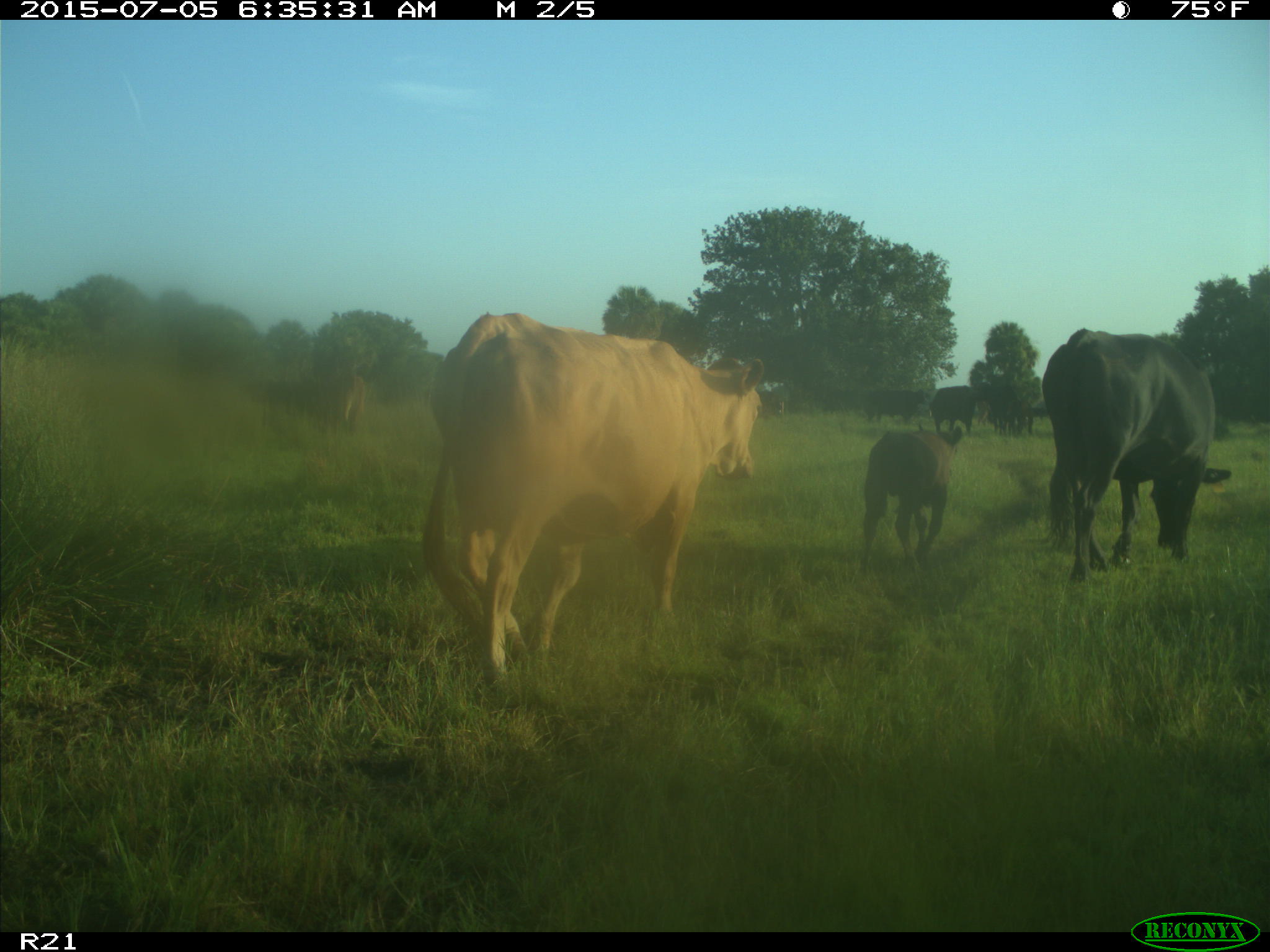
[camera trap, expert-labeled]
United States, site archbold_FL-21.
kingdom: Animalia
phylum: Chordata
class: Mammalia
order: Artiodactyla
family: Bovidae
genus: Bos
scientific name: Bos taurus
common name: domestic cow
Bos taurus (domestic cow).